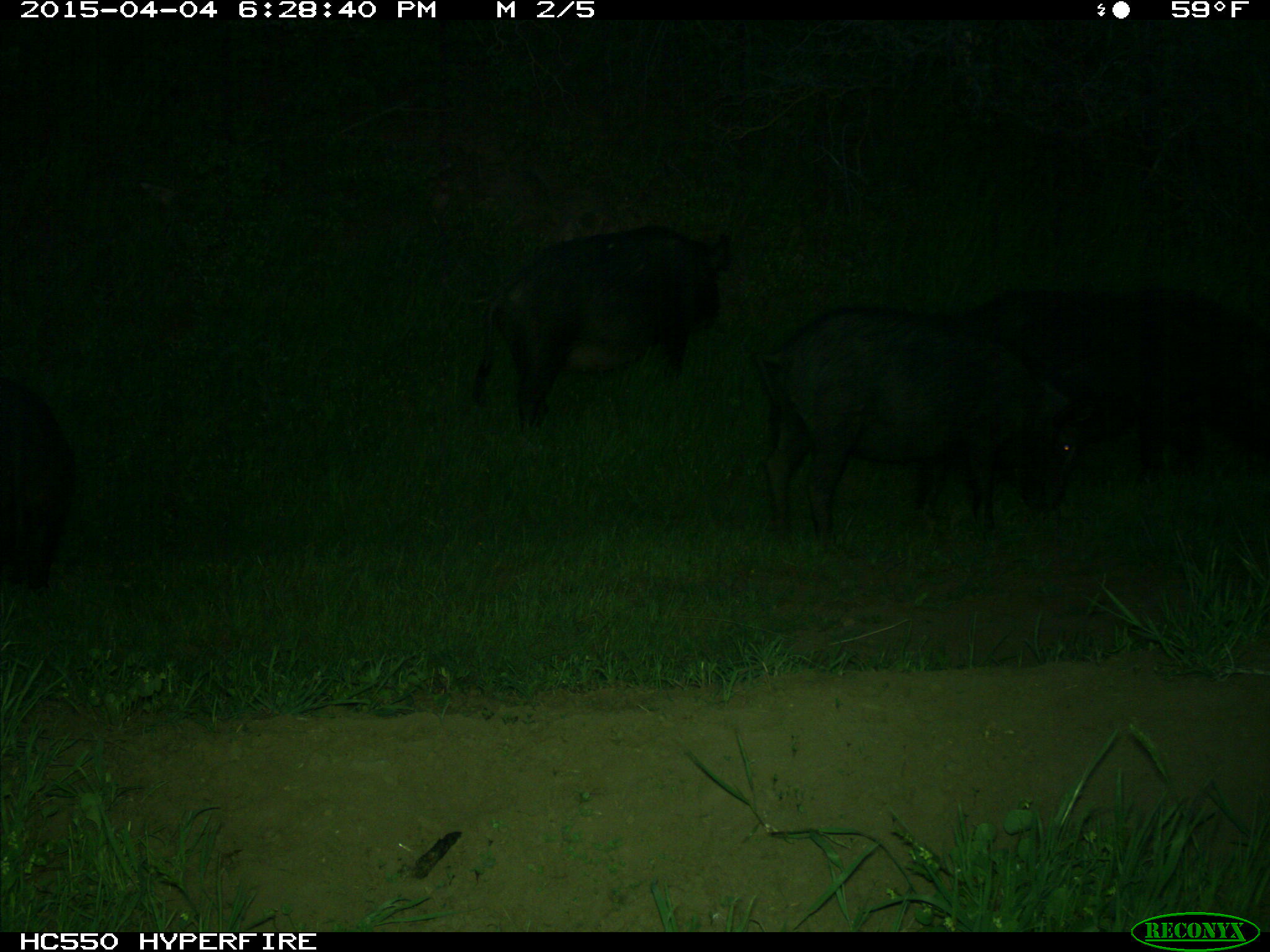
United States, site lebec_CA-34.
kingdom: Animalia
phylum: Chordata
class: Mammalia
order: Artiodactyla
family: Suidae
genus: Sus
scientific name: Sus scrofa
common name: wild boar